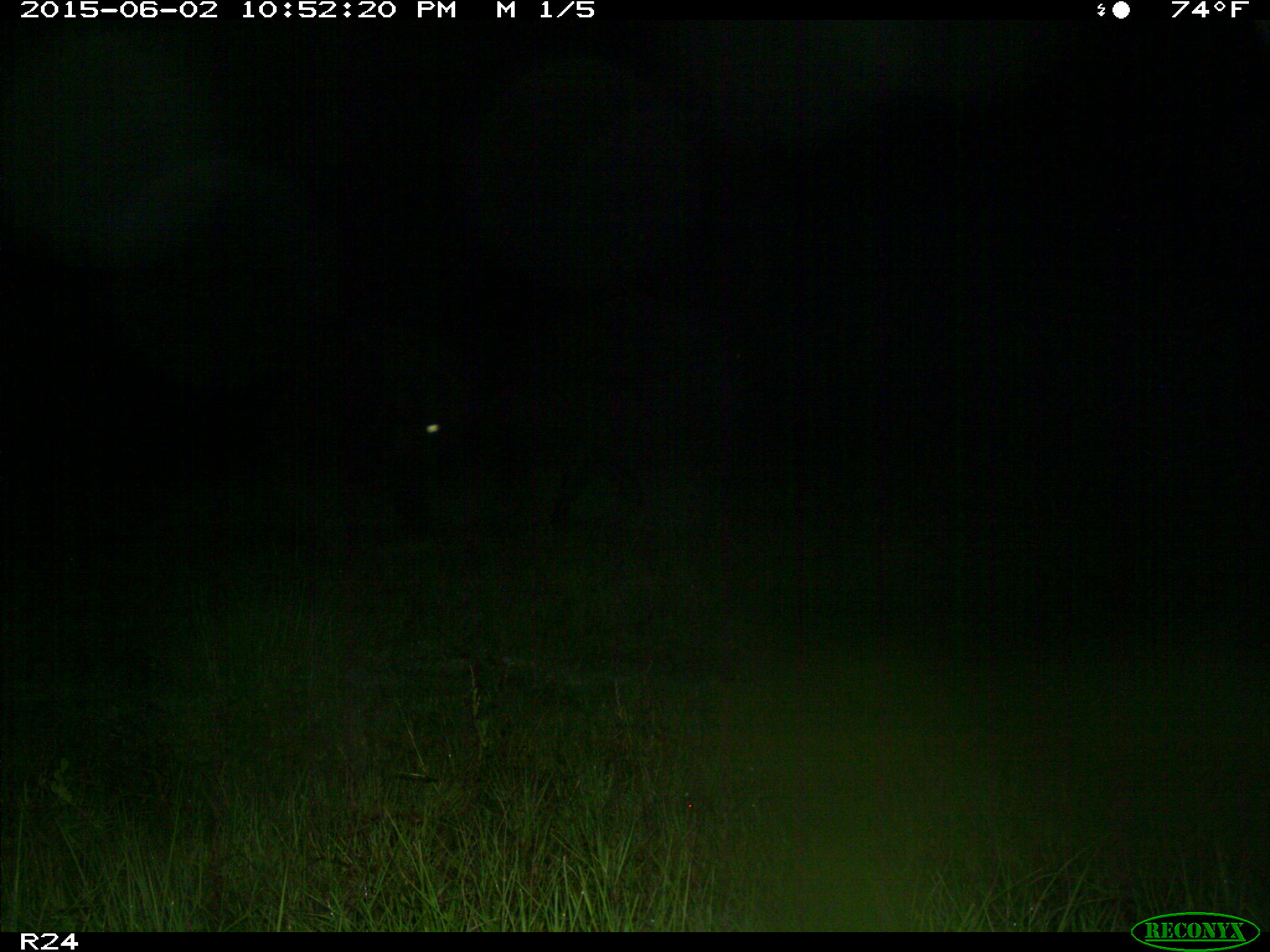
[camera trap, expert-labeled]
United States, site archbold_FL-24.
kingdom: Animalia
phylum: Chordata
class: Mammalia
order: Artiodactyla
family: Bovidae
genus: Bos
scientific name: Bos taurus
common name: domestic cow